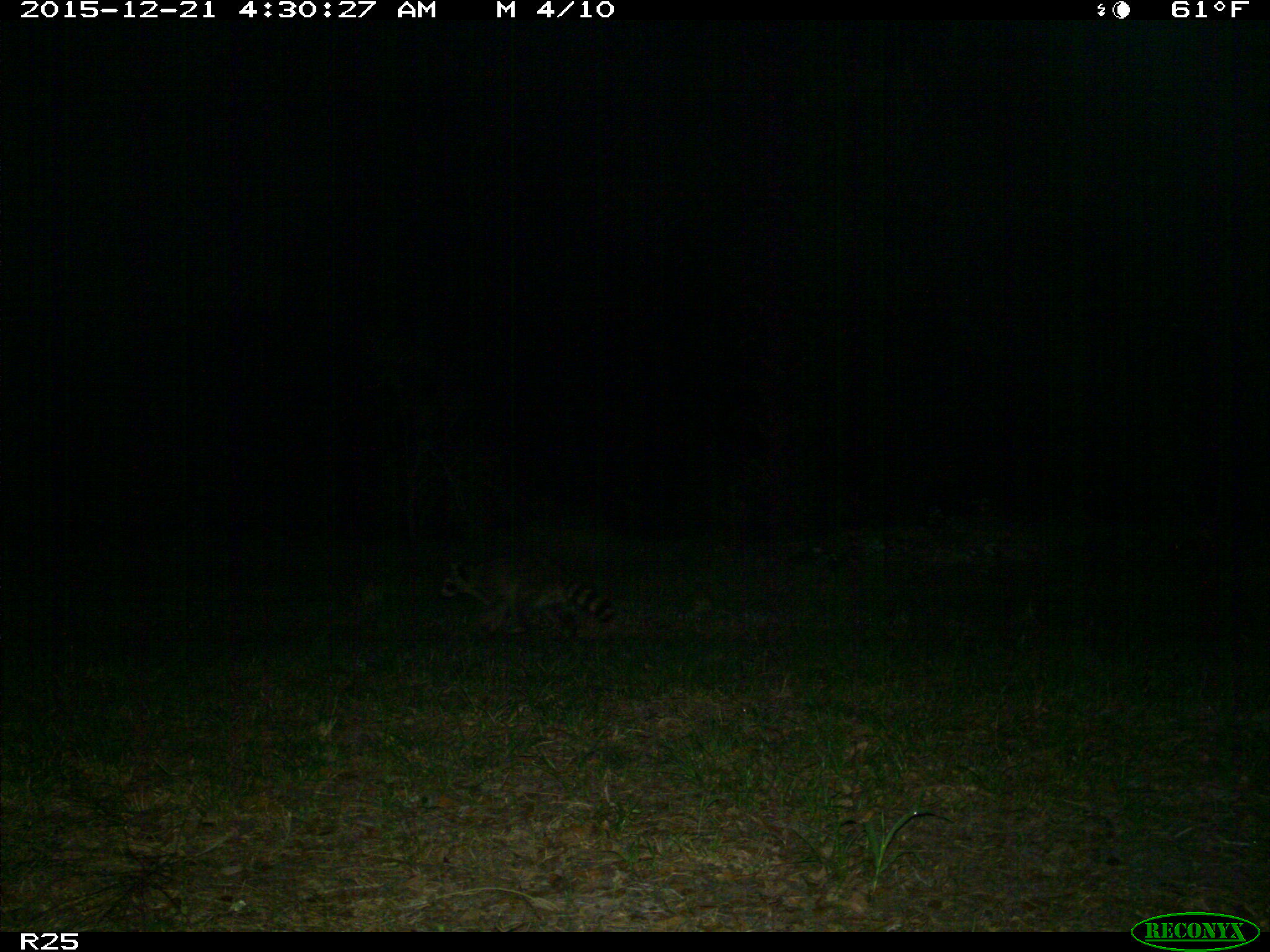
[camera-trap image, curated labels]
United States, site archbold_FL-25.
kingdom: Animalia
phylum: Chordata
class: Mammalia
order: Carnivora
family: Procyonidae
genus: Procyon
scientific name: Procyon lotor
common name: common raccoon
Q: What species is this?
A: Procyon lotor (common raccoon).